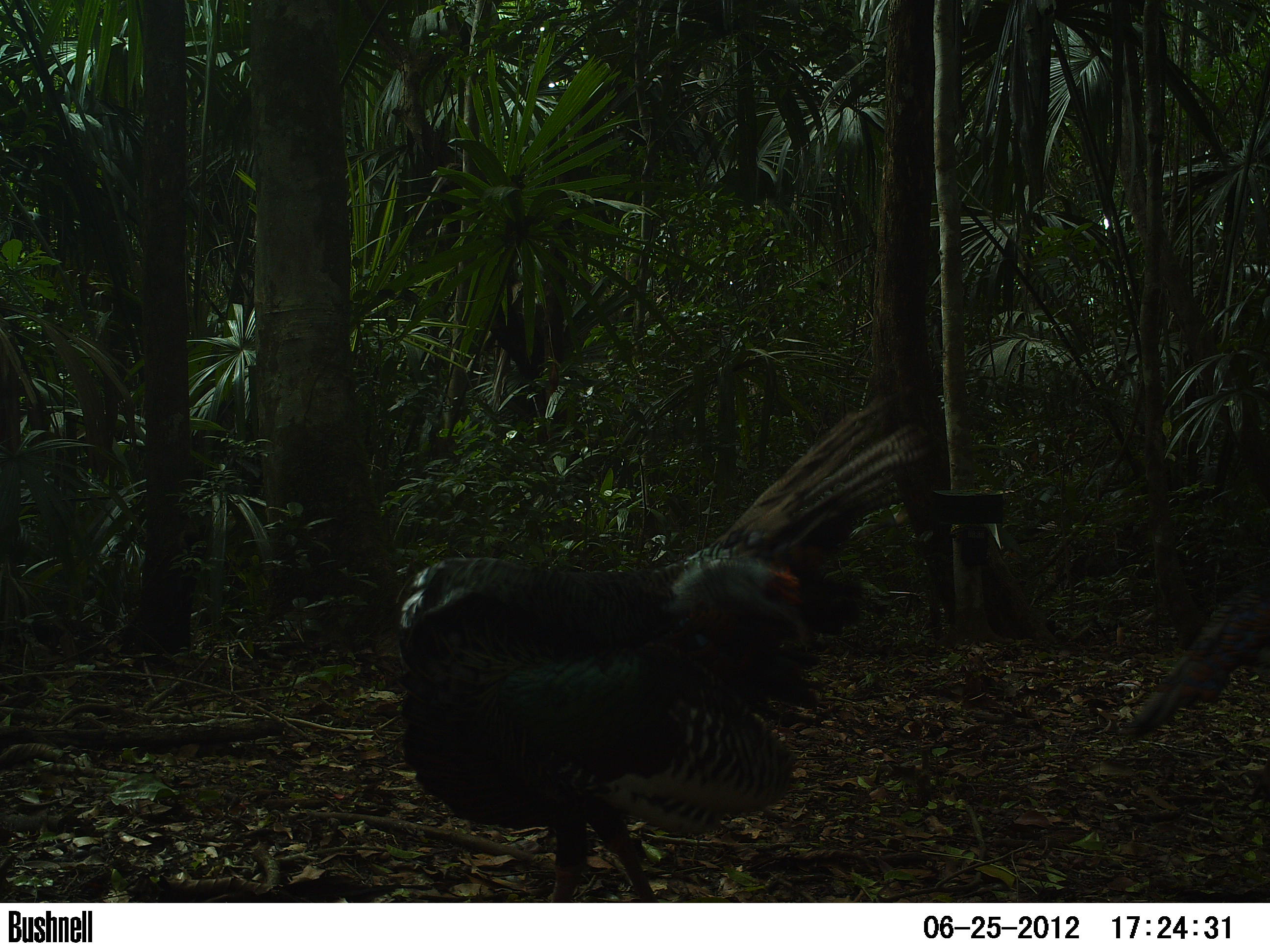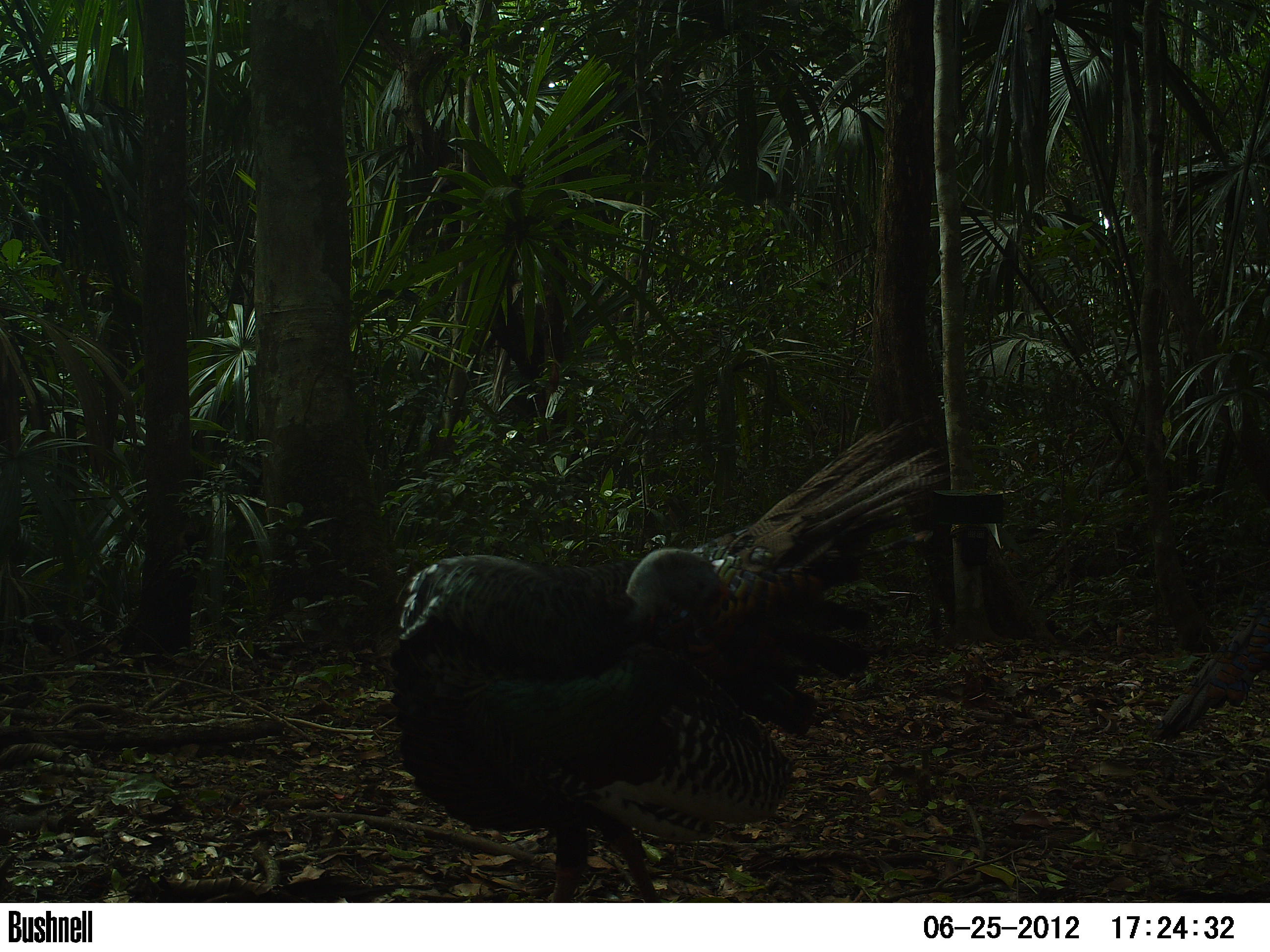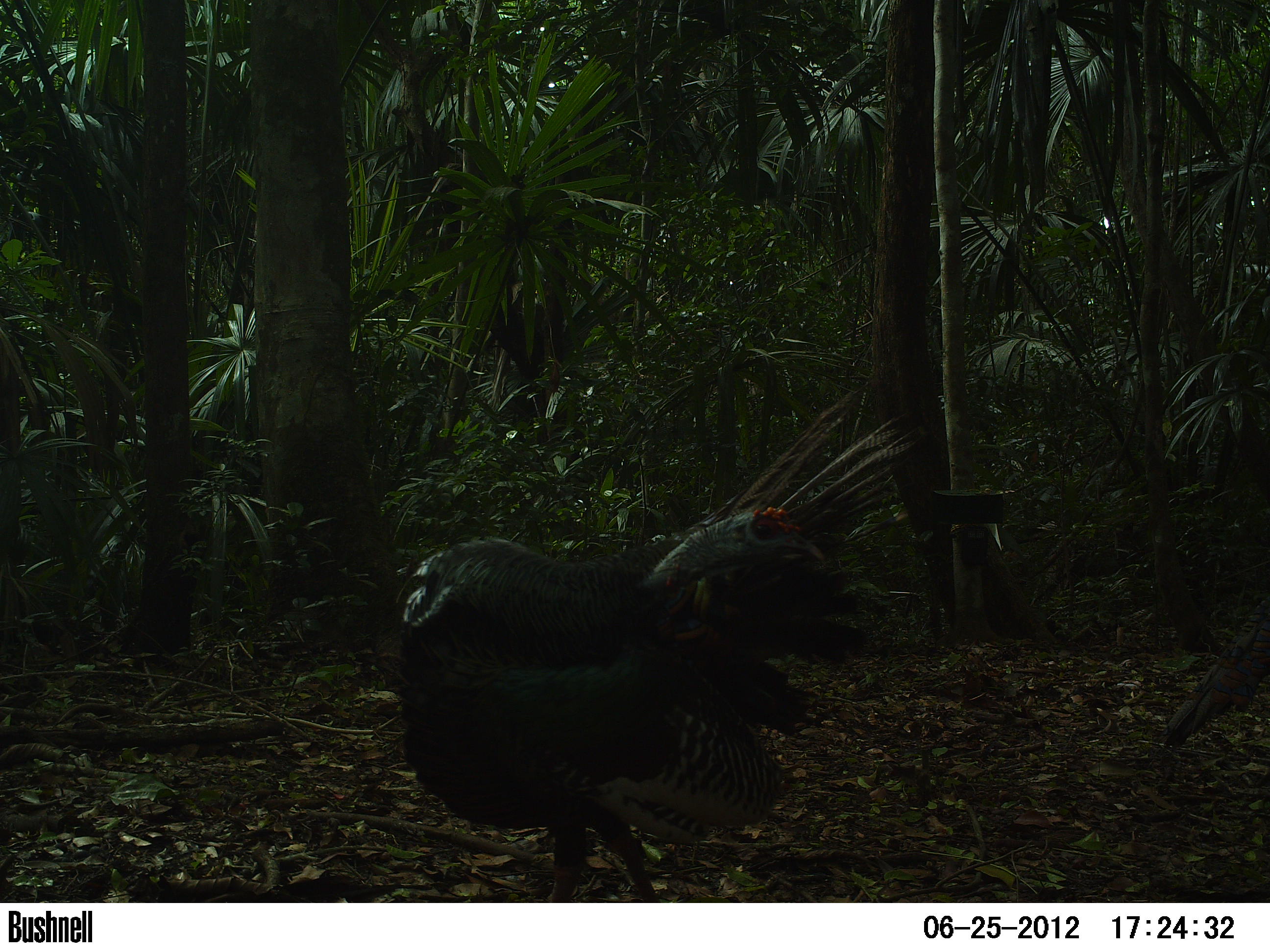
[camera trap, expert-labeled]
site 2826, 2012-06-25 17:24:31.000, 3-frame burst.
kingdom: Animalia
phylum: Chordata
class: Aves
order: Galliformes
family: Phasianidae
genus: Meleagris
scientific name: Meleagris ocellata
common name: ocellated turkey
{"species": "Meleagris ocellata (ocellated turkey)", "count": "9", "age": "adult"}